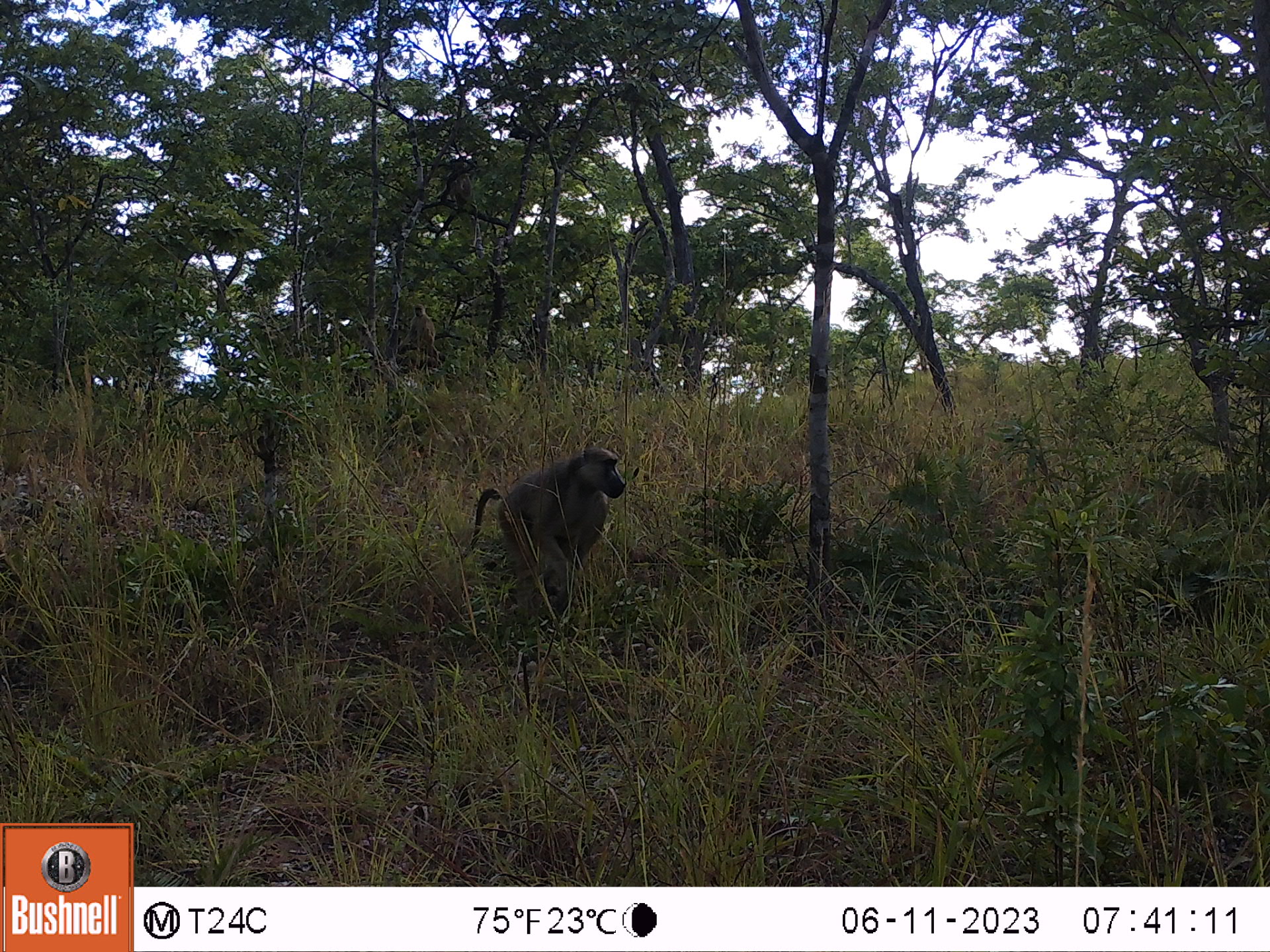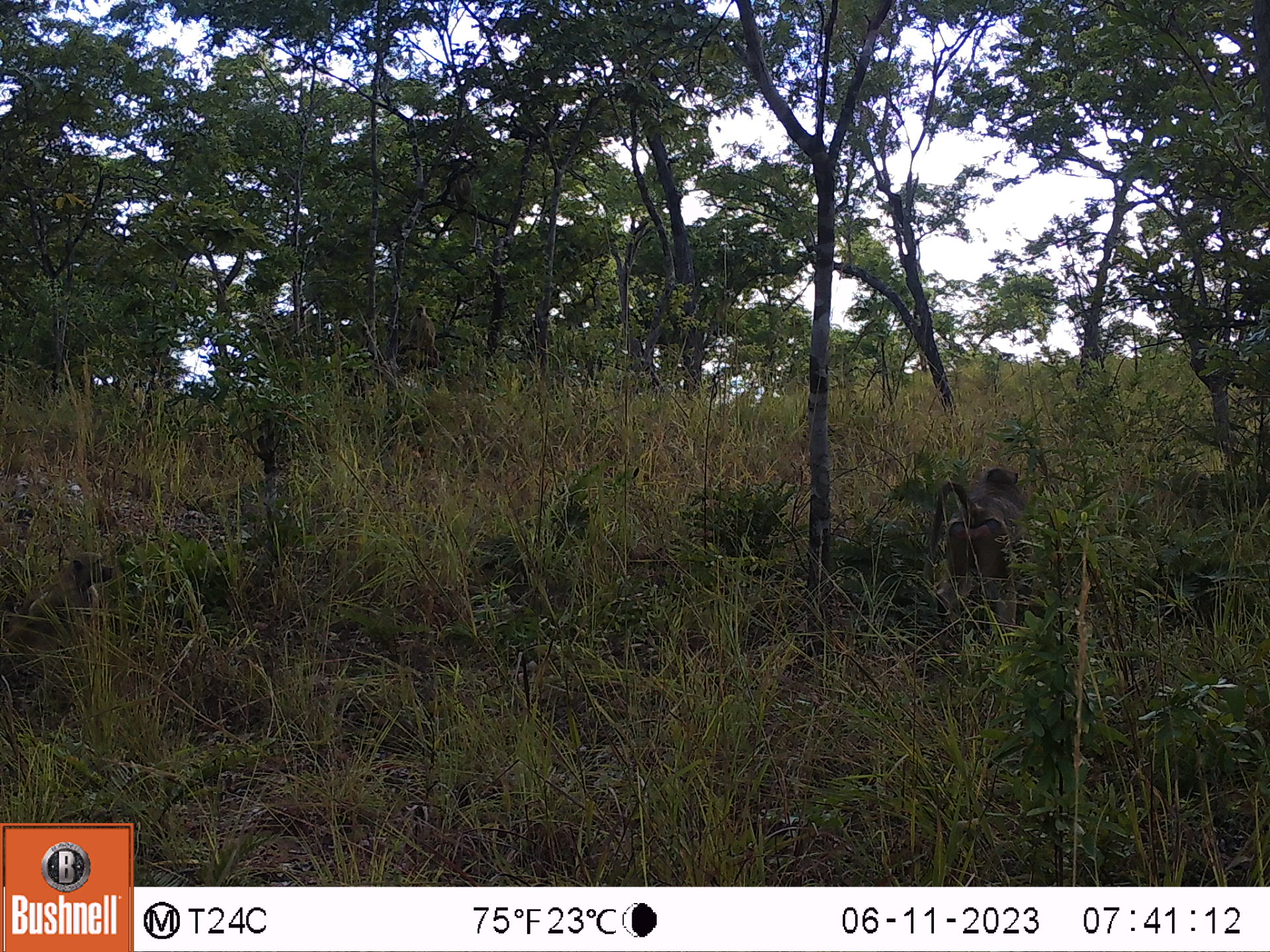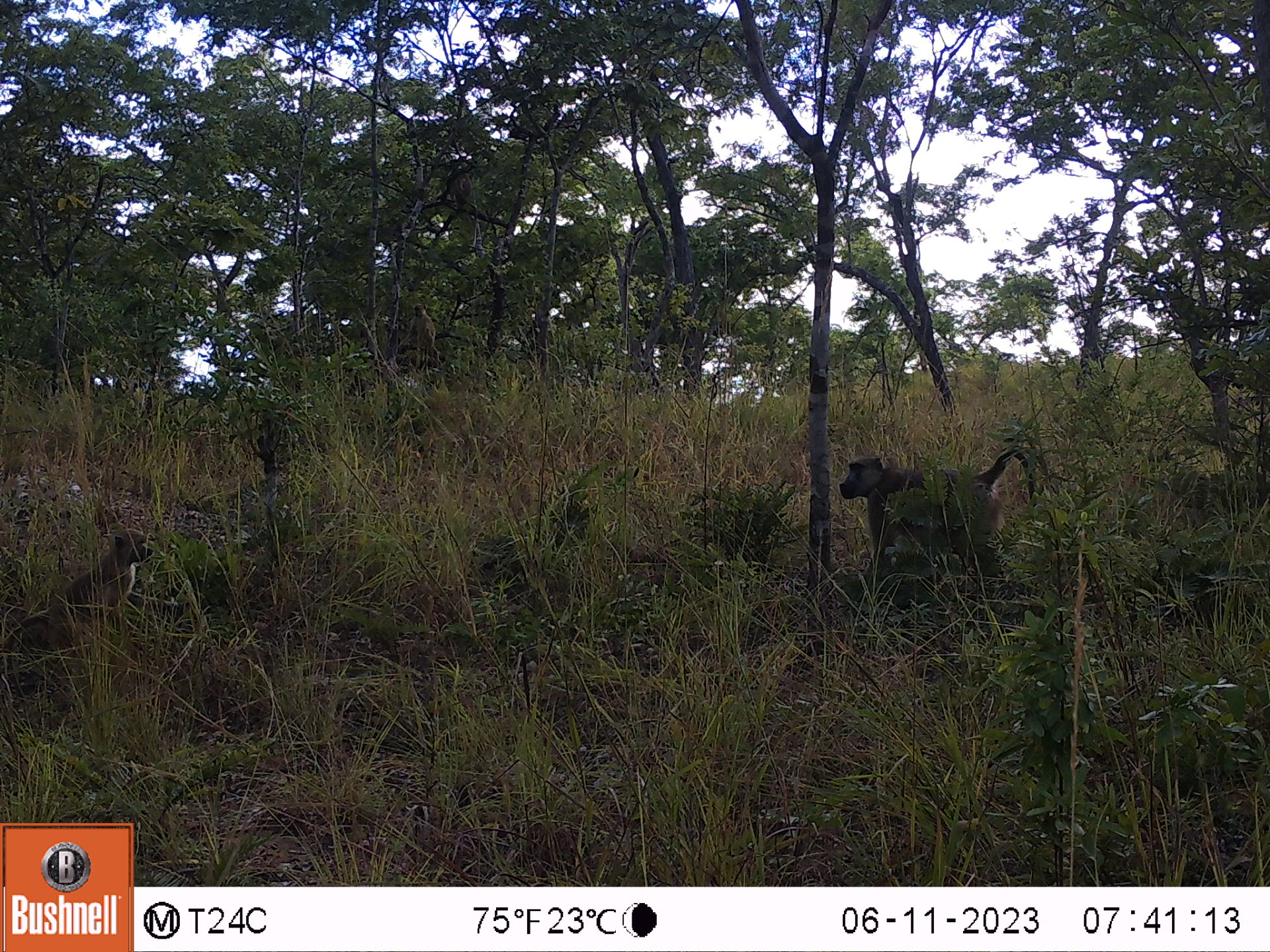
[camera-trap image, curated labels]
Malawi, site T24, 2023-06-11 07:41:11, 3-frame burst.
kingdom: Animalia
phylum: Chordata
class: Mammalia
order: Primates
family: Cercopithecidae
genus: Papio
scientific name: Papio cynocephalus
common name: yellow baboon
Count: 2.